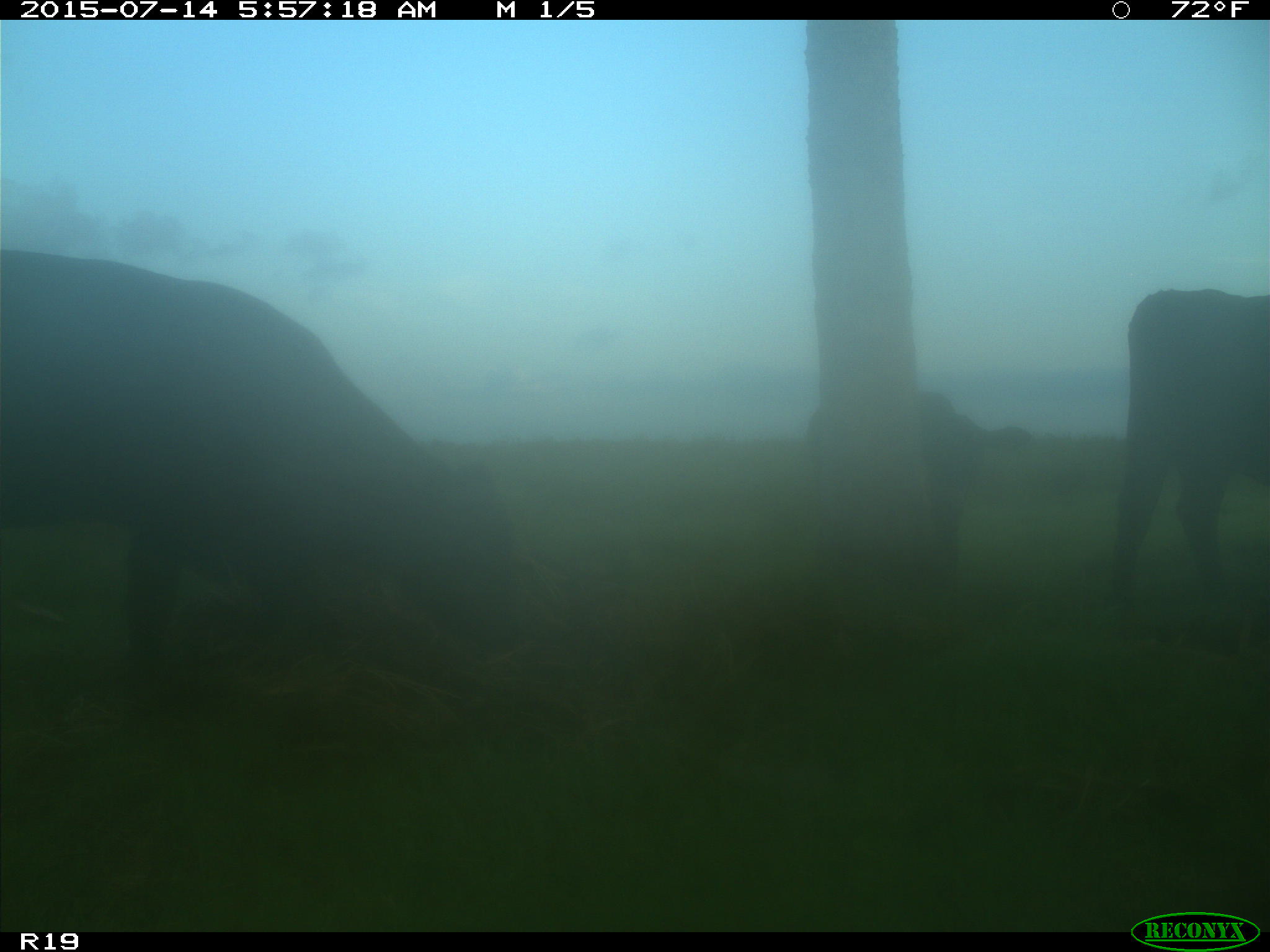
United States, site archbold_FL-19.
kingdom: Animalia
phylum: Chordata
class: Mammalia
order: Artiodactyla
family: Bovidae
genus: Bos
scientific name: Bos taurus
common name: domestic cow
Bos taurus (domestic cow).